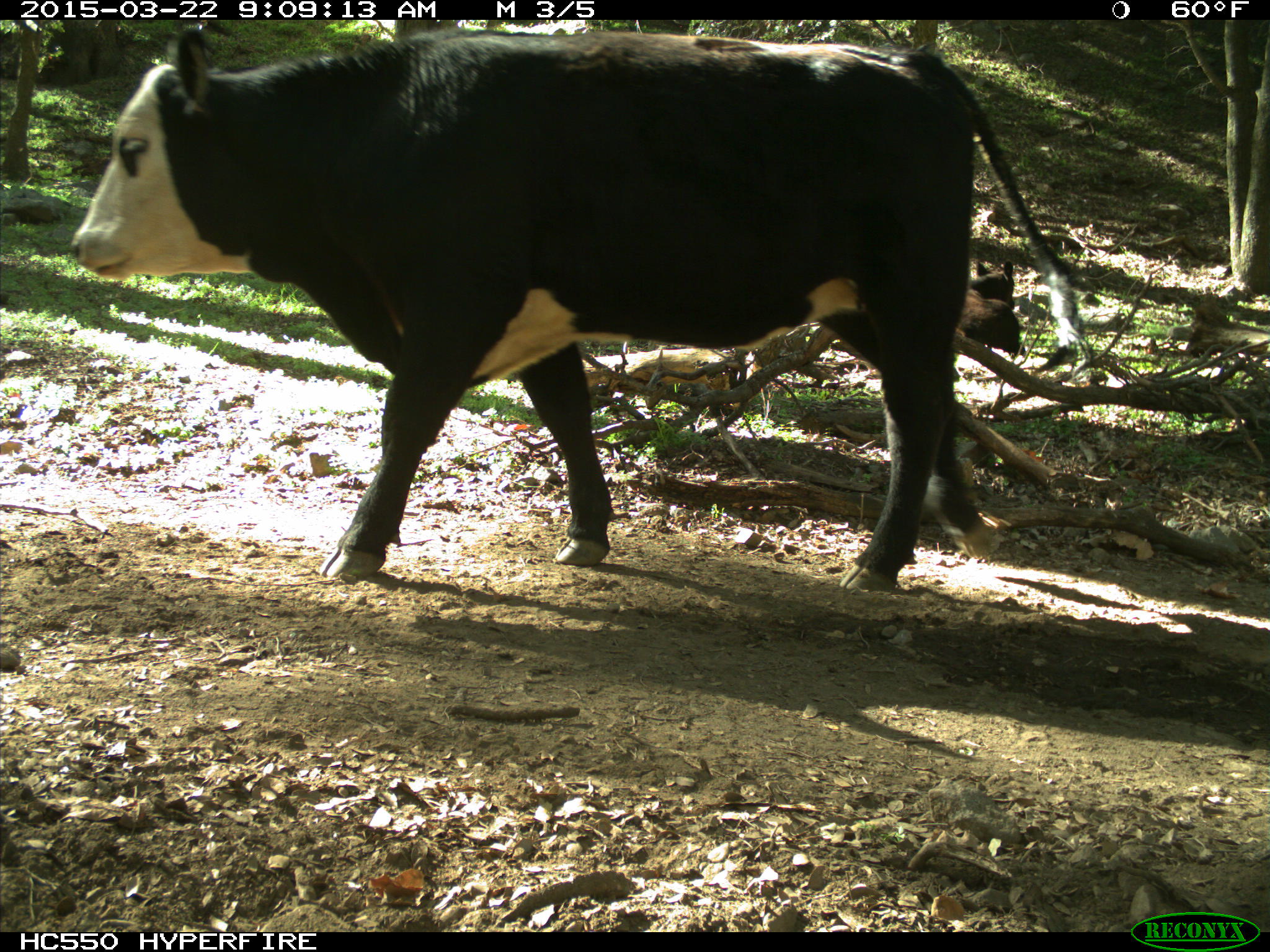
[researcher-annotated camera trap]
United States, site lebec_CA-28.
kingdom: Animalia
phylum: Chordata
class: Mammalia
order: Artiodactyla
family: Bovidae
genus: Bos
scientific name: Bos taurus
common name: domestic cow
Bos taurus (domestic cow).